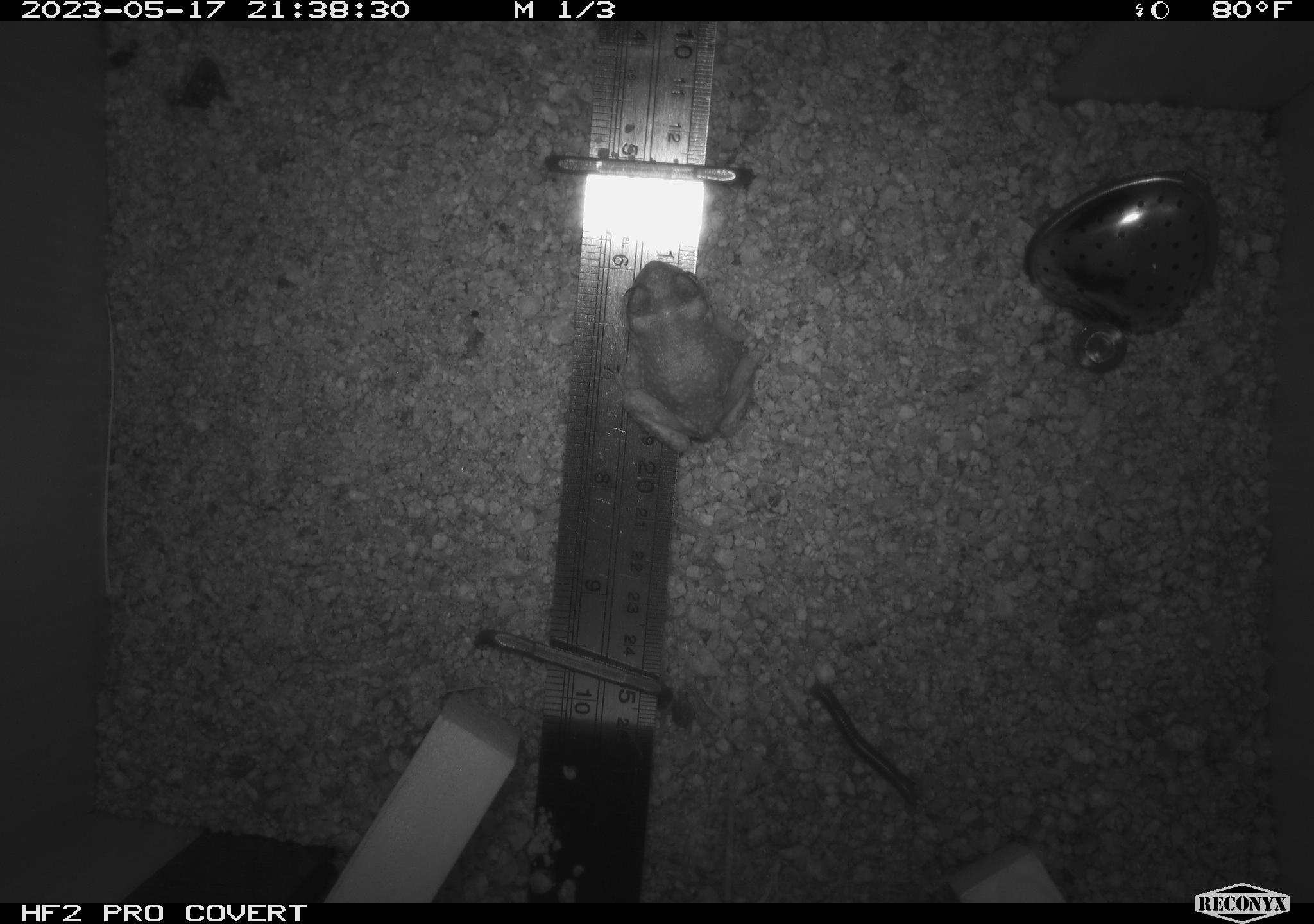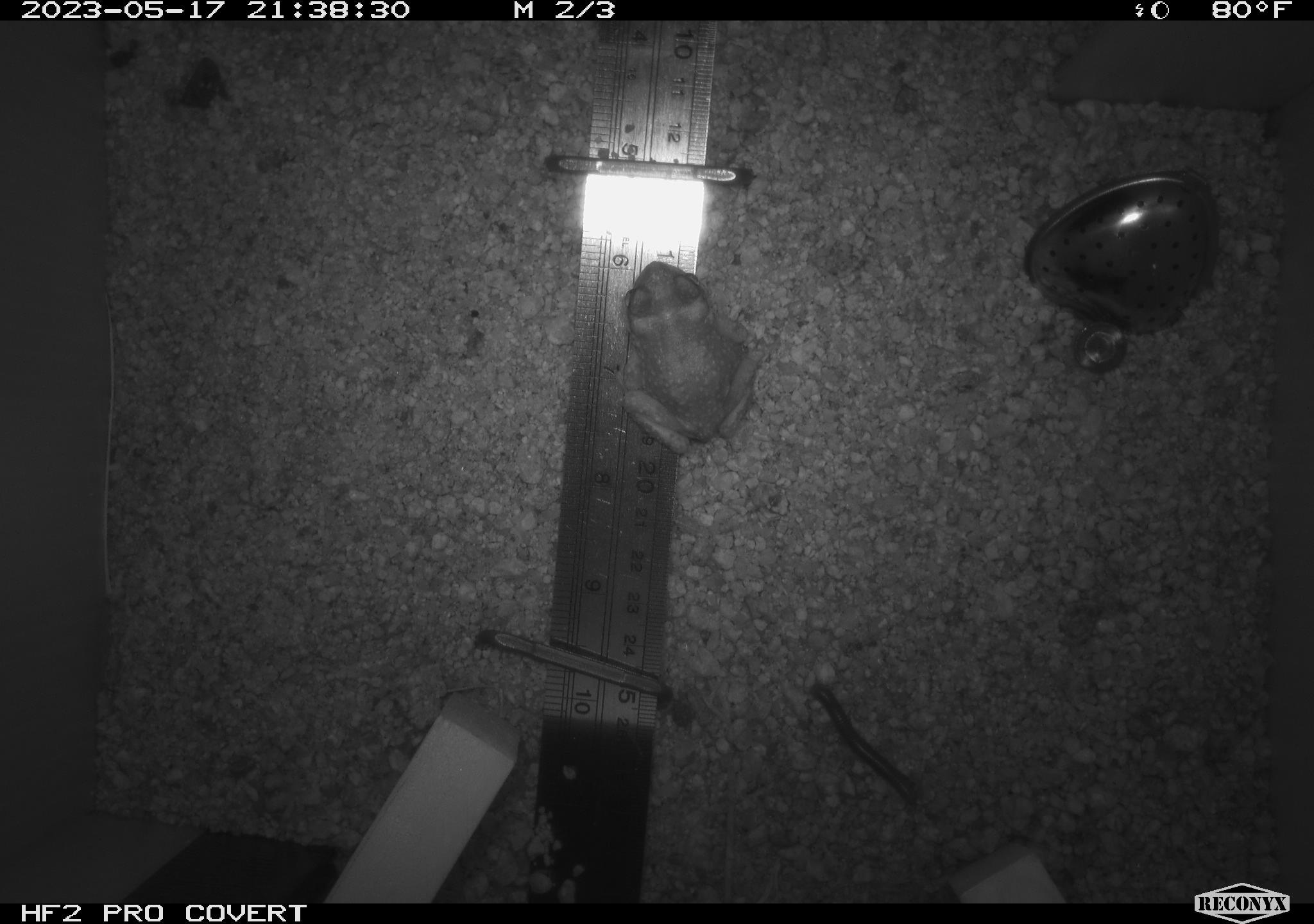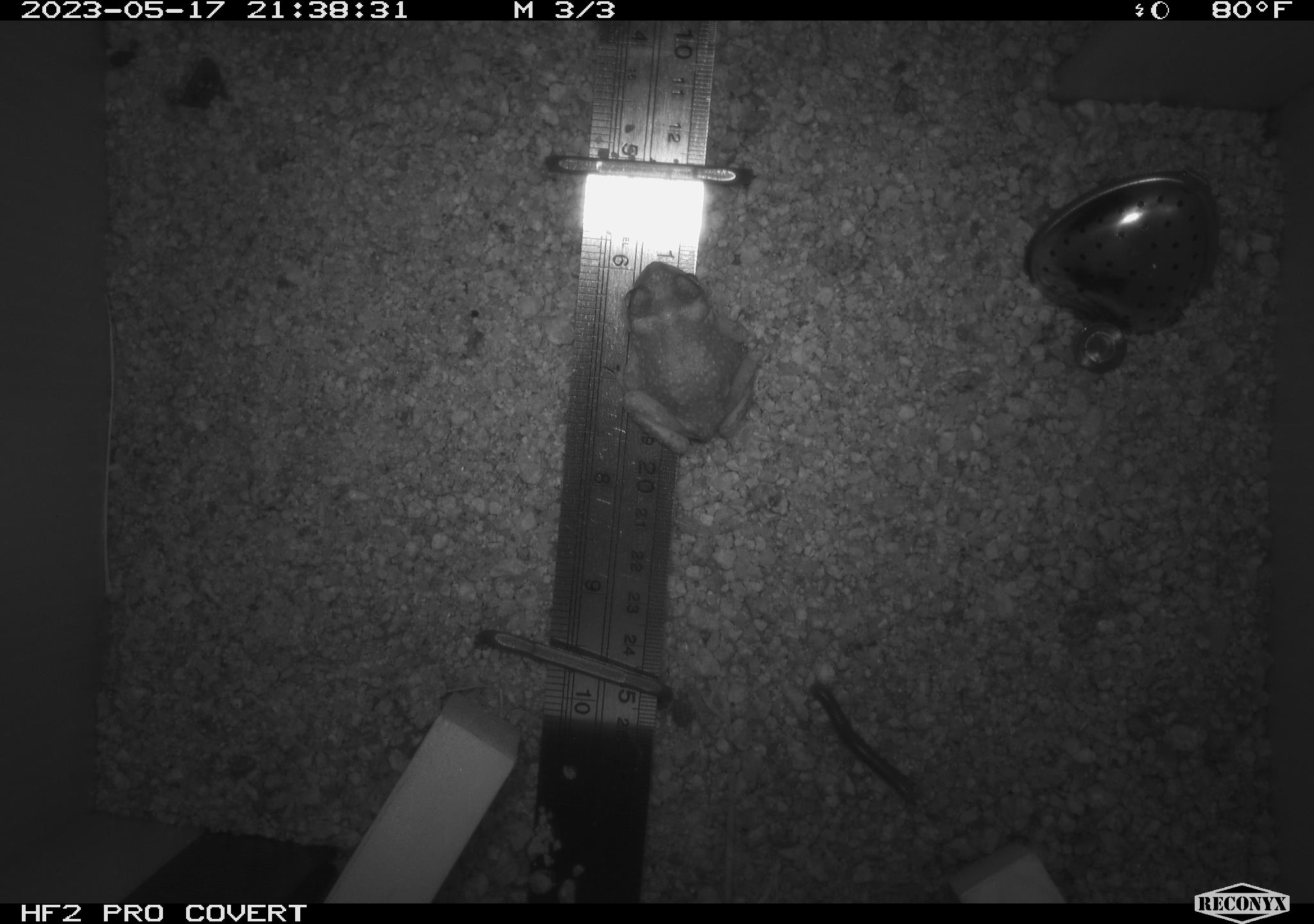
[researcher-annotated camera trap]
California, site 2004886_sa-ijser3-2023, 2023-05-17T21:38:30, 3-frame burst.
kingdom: Animalia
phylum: Chordata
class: Amphibia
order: Anura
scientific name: Anura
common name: frogs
Frogs (Anura).